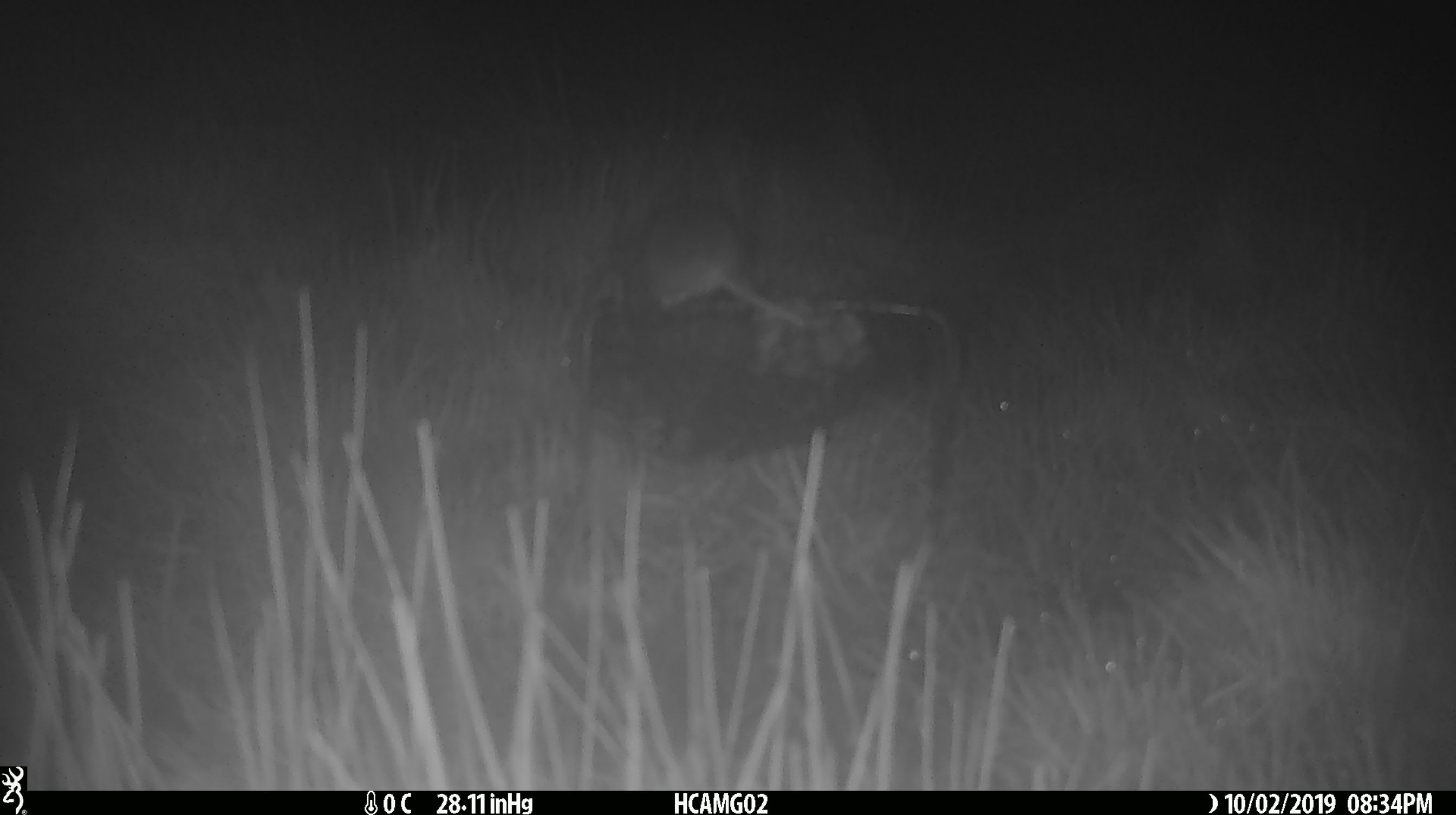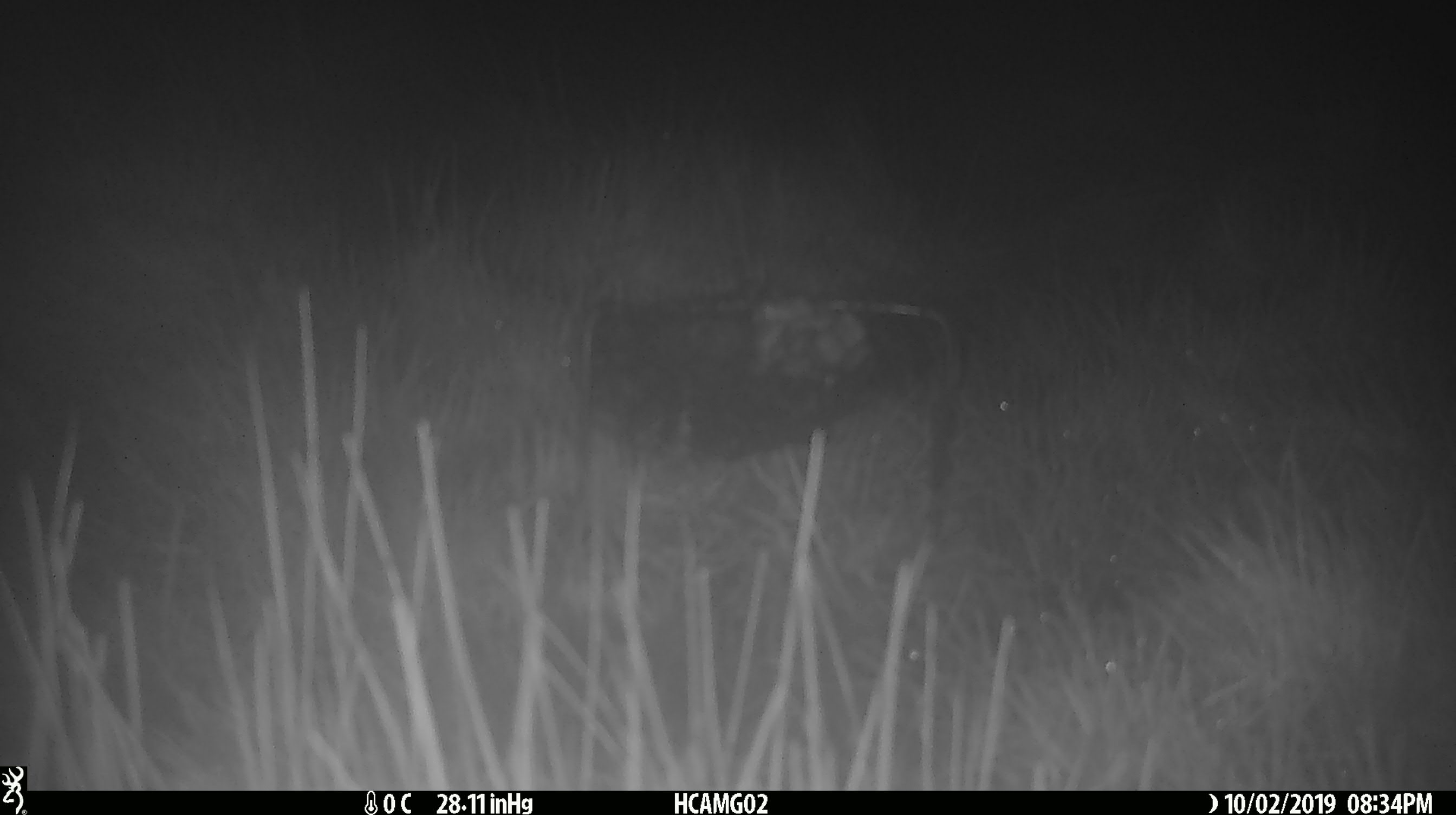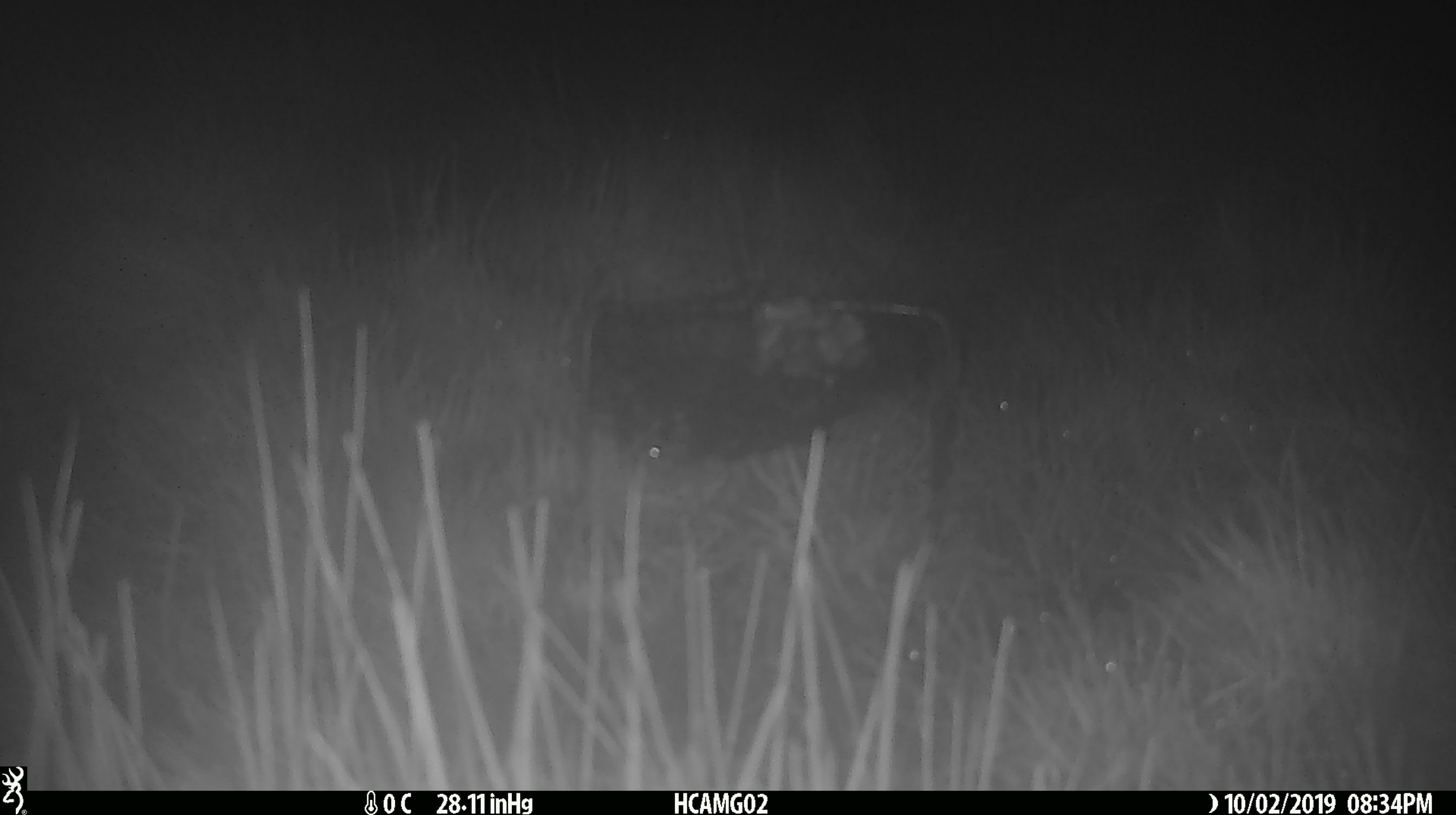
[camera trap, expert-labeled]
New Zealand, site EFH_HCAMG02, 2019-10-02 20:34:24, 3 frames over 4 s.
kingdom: Animalia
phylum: Chordata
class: Mammalia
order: Rodentia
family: Muridae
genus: Mus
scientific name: Mus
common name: mouse